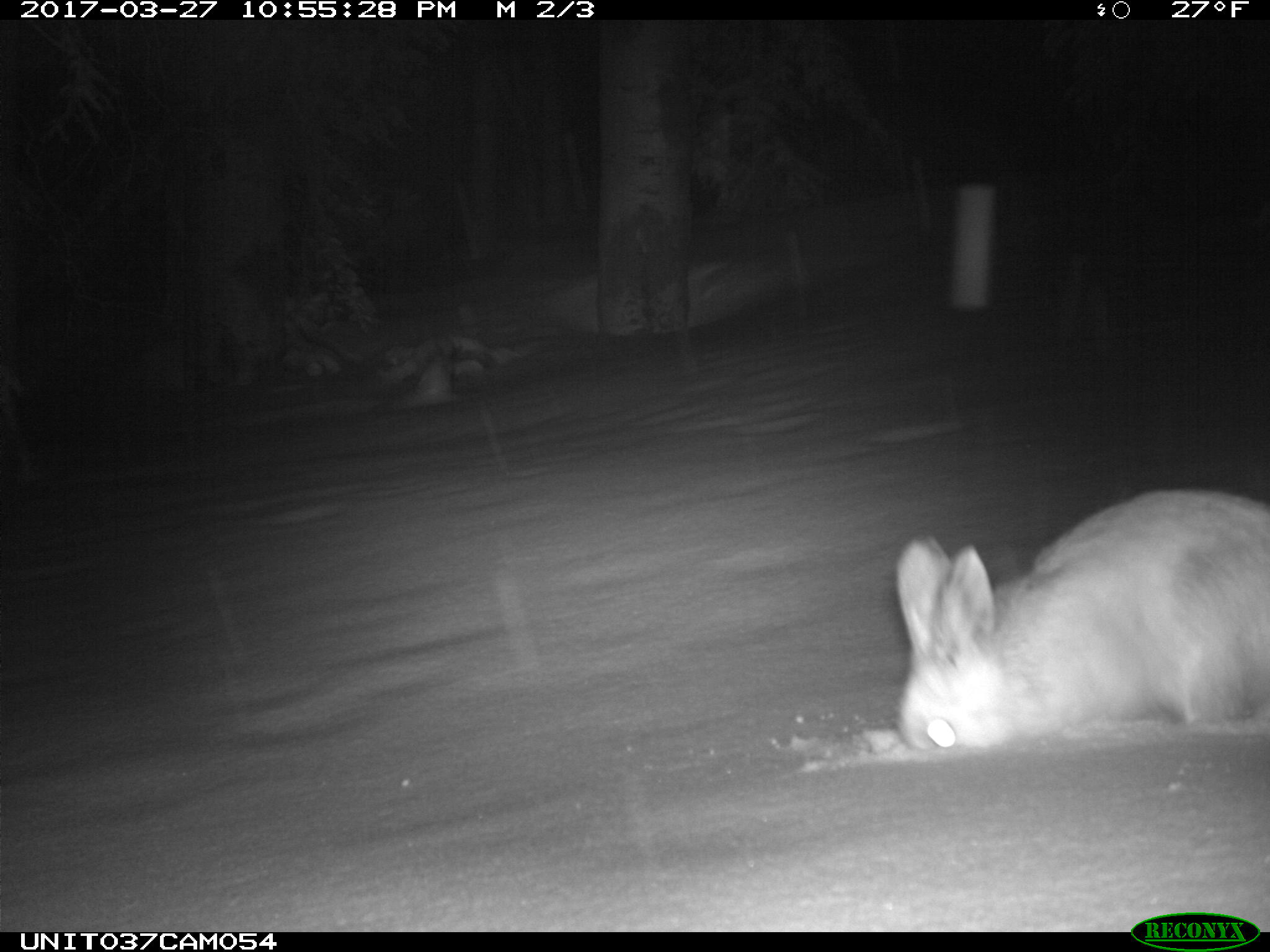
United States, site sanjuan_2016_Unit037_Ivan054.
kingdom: Animalia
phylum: Chordata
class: Mammalia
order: Lagomorpha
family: Leporidae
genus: Lepus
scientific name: Lepus americanus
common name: snowshoe hare